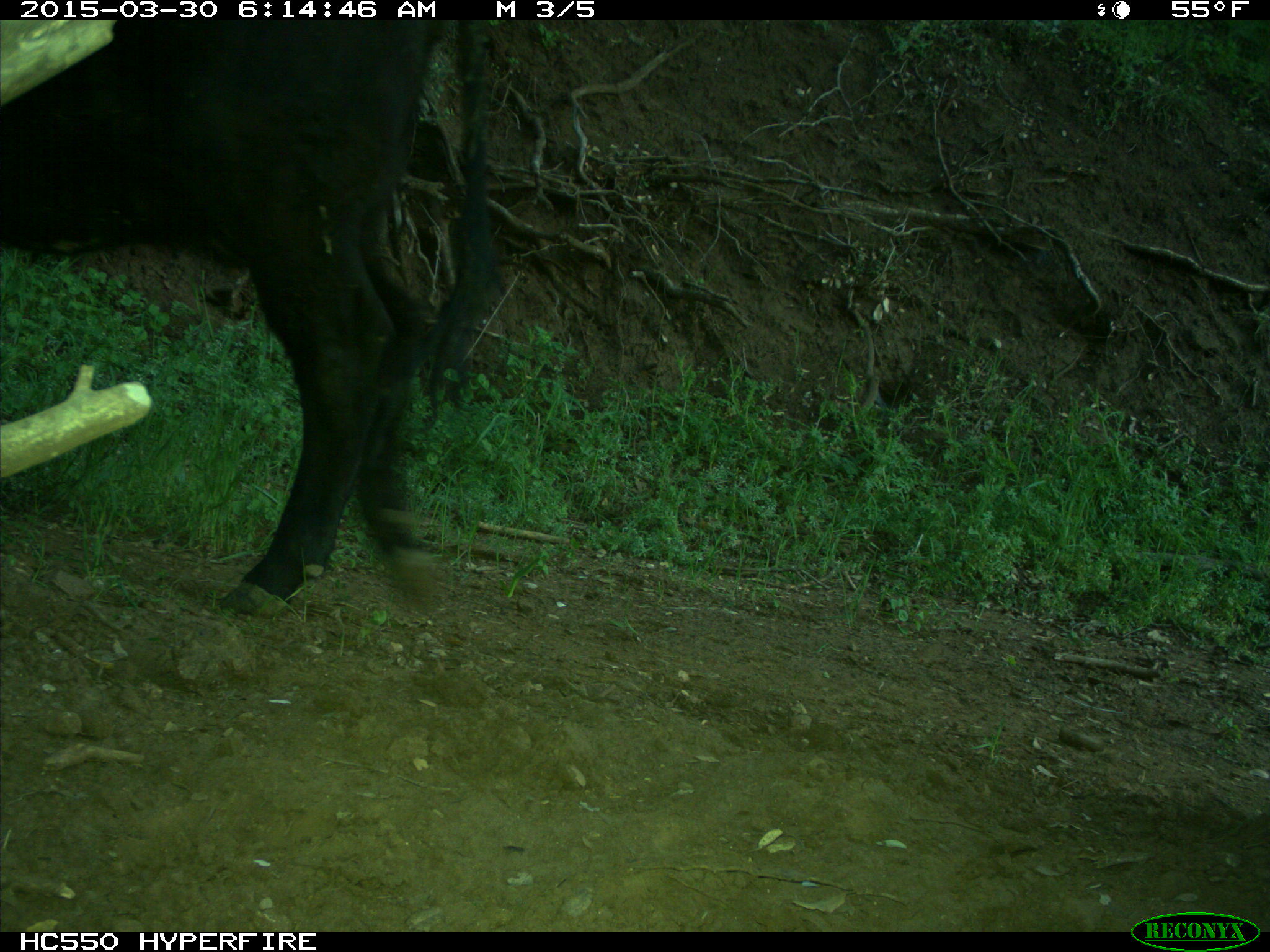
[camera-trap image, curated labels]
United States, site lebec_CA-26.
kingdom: Animalia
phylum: Chordata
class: Mammalia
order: Artiodactyla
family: Bovidae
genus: Bos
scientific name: Bos taurus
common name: domestic cow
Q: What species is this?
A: Bos taurus (domestic cow).